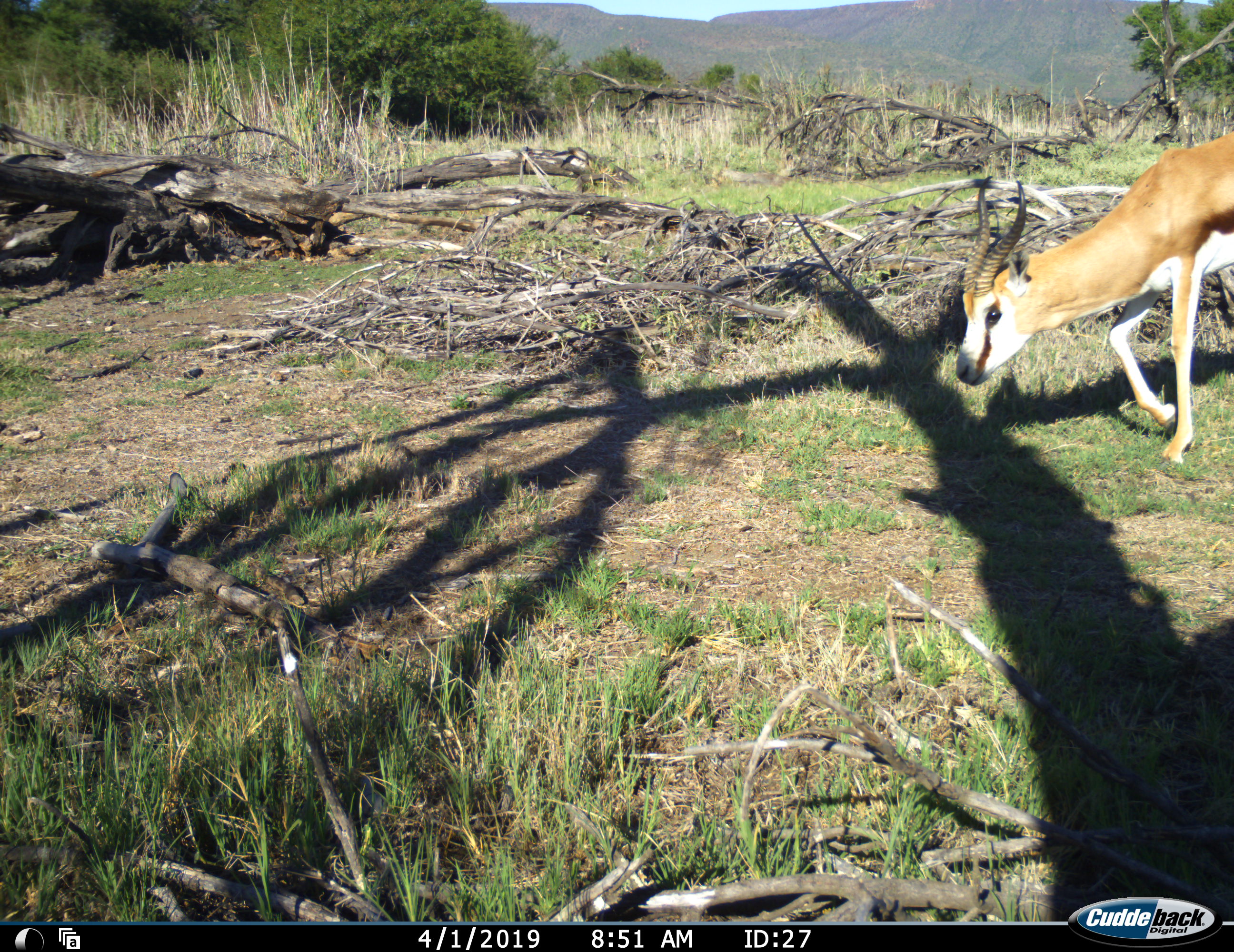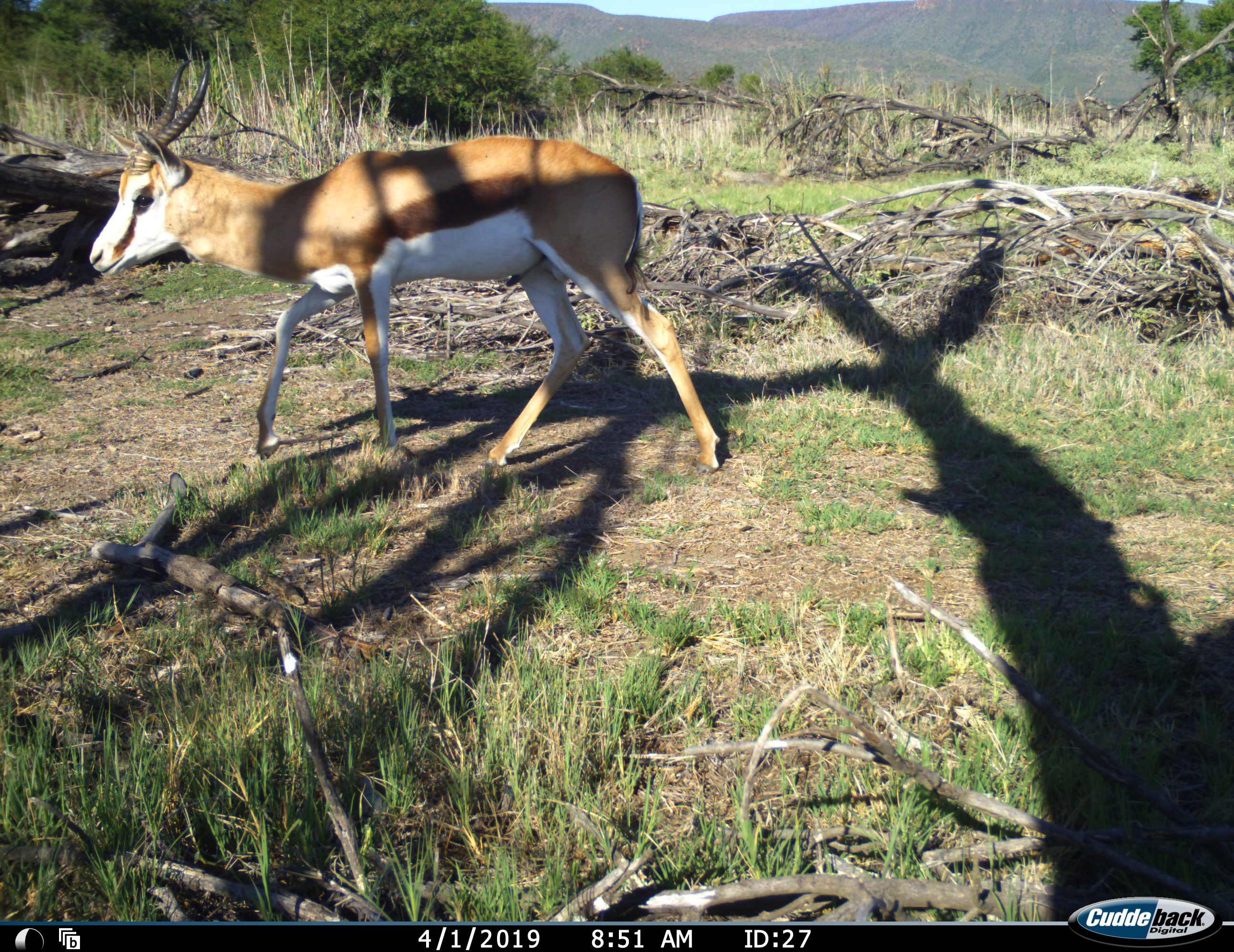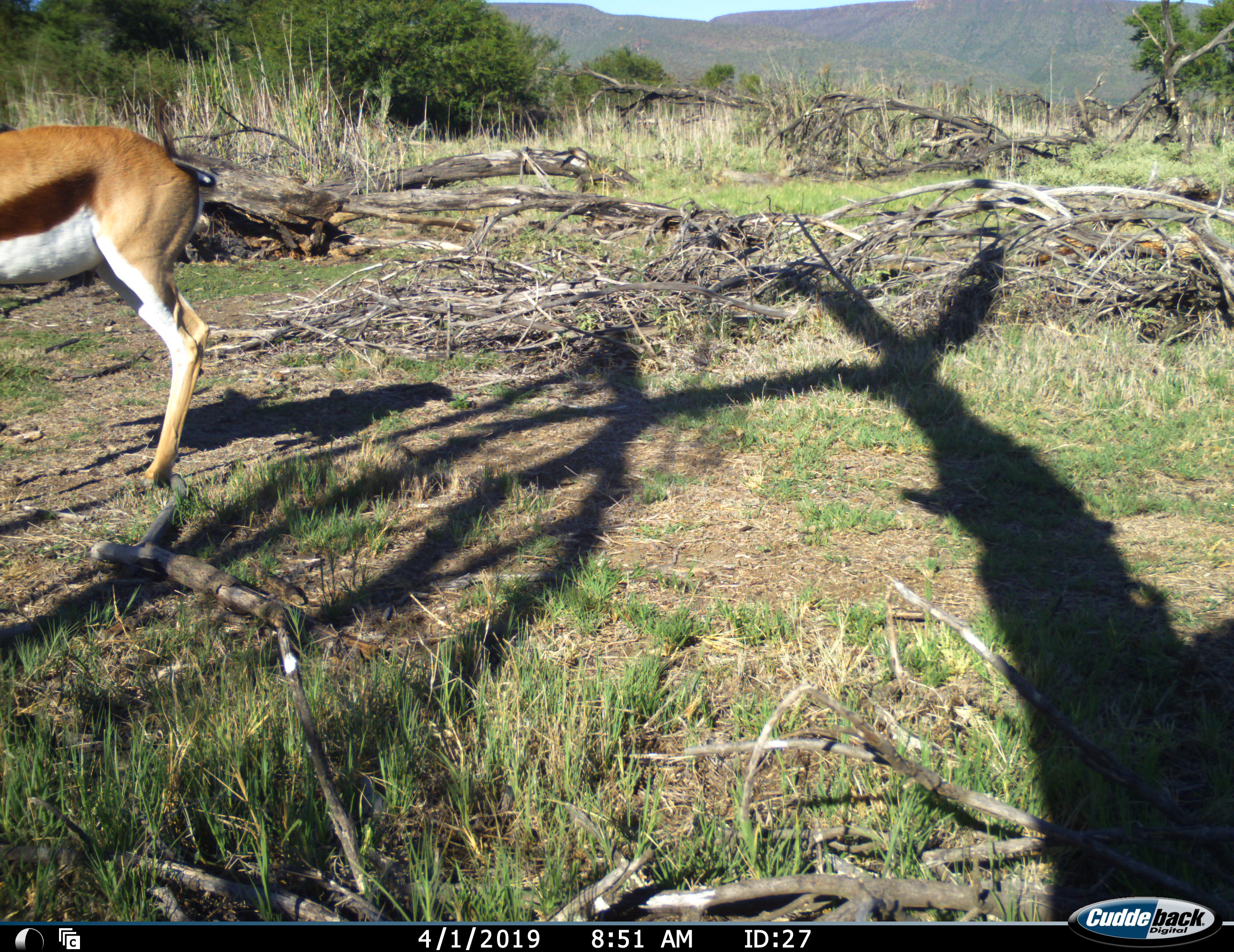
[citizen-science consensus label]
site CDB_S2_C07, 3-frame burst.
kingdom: Animalia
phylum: Chordata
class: Mammalia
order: Artiodactyla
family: Bovidae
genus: Antidorcas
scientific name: Antidorcas marsupialis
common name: springbok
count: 1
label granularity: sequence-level